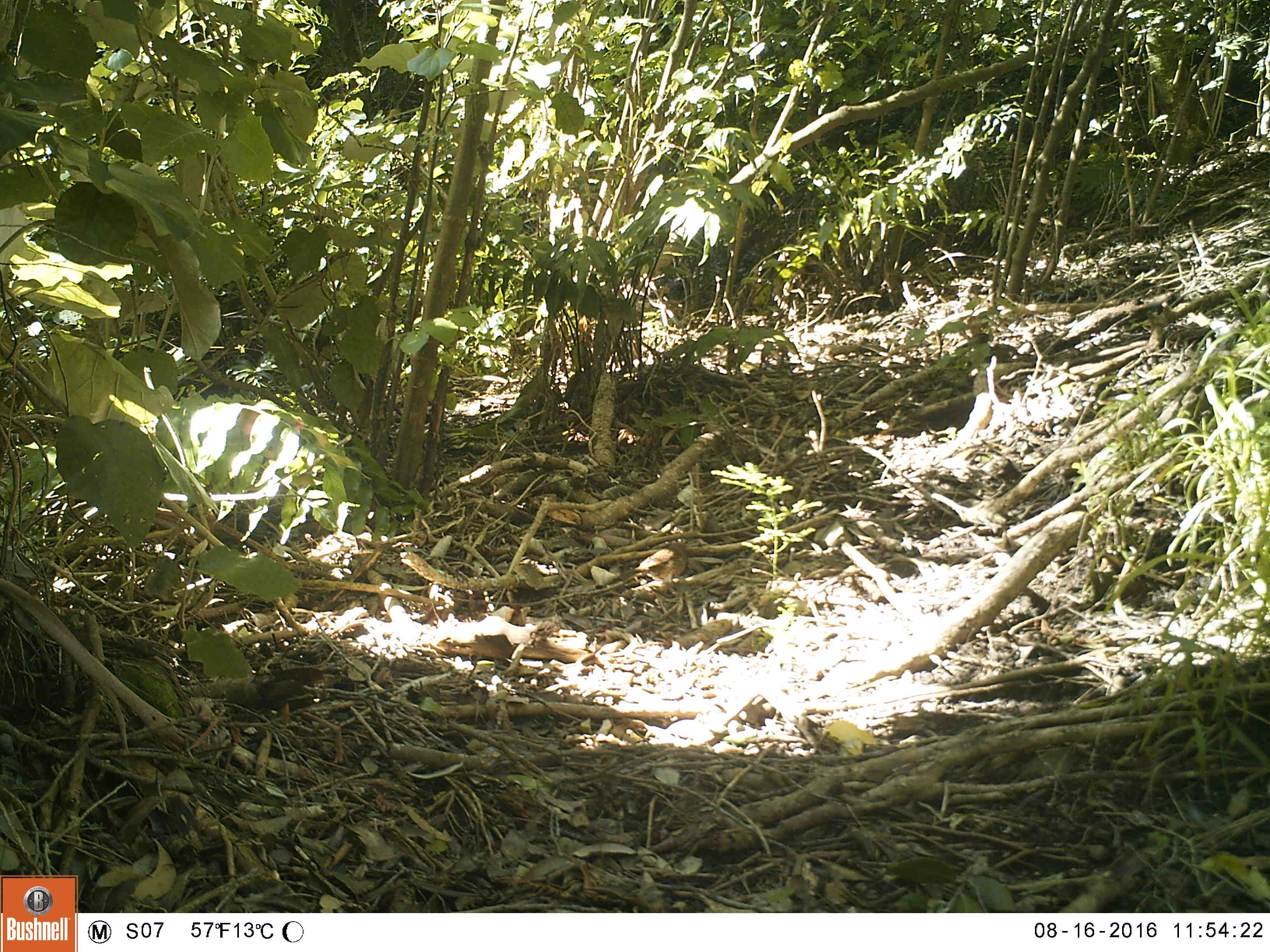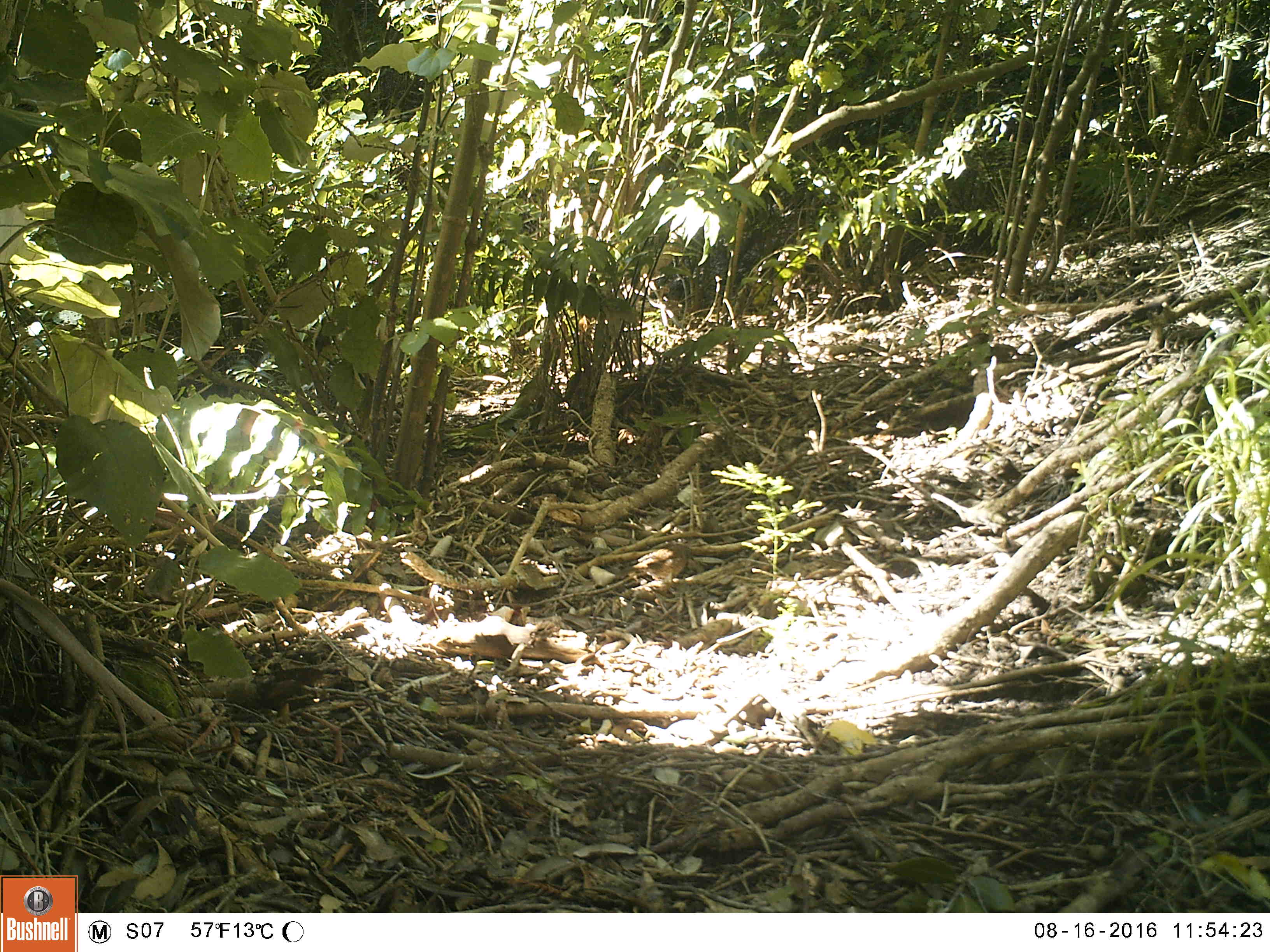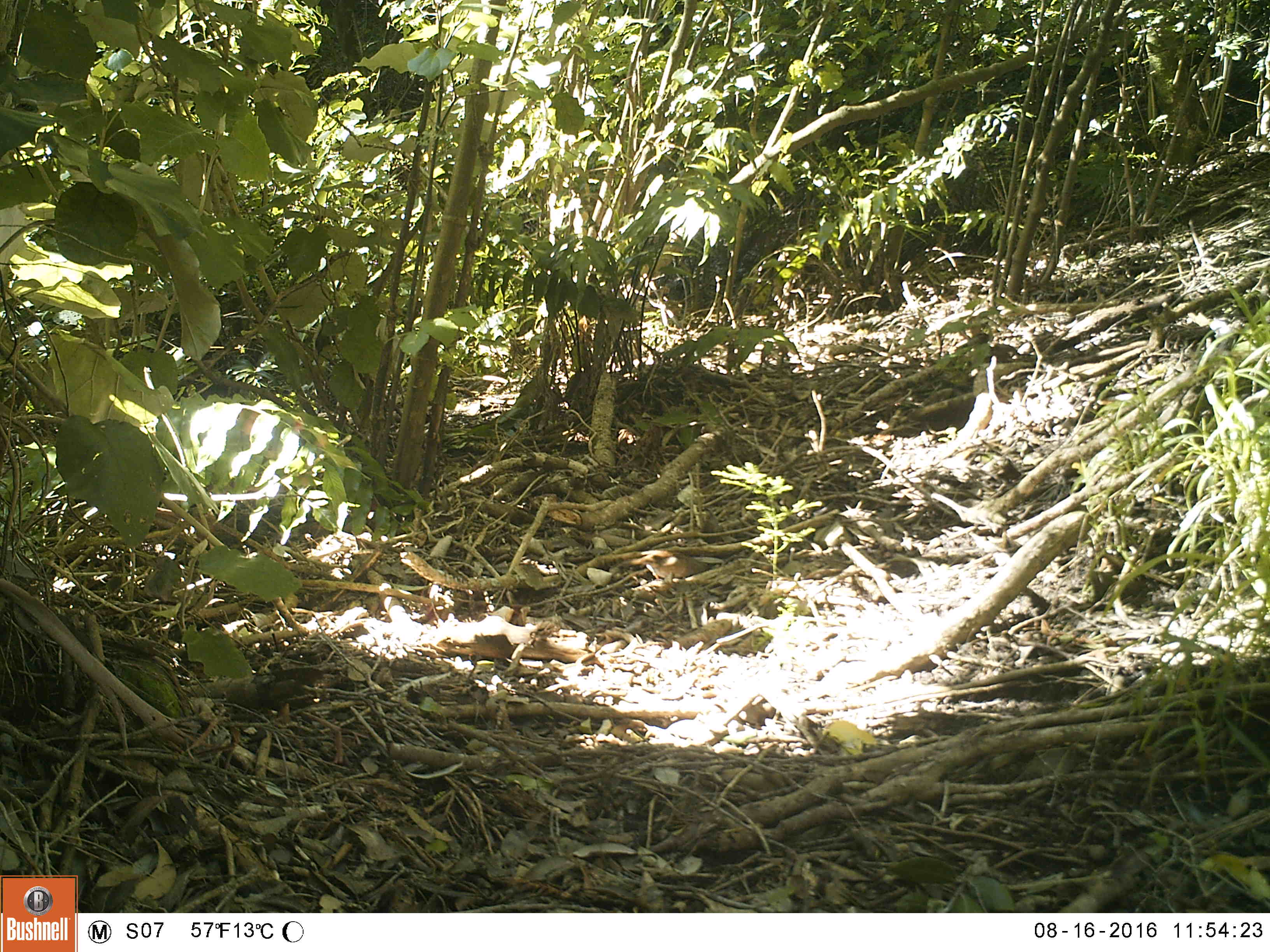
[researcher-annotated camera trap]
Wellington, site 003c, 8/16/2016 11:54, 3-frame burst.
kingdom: Animalia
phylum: Chordata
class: Aves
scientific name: Aves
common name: bird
Bird (Aves).